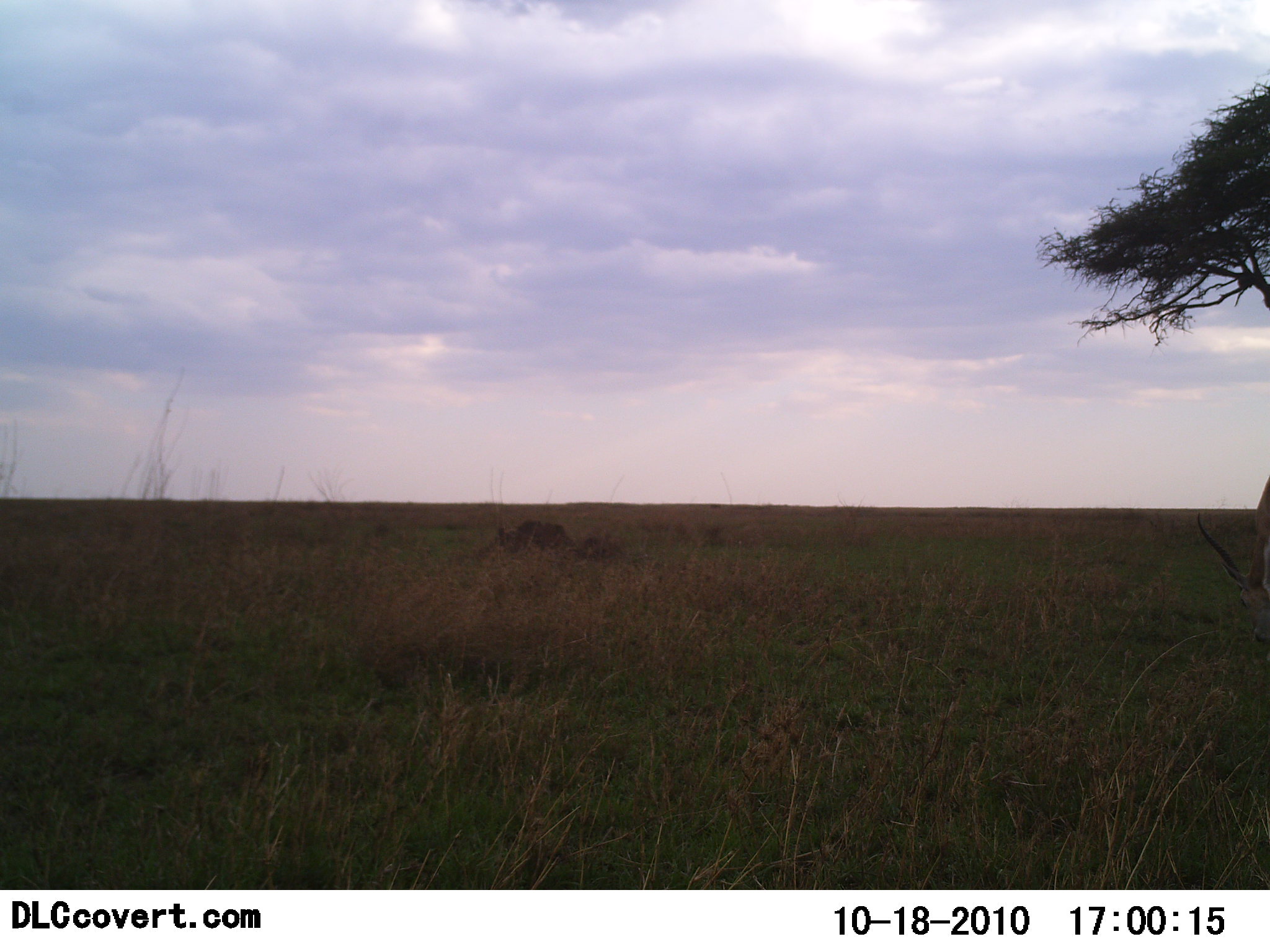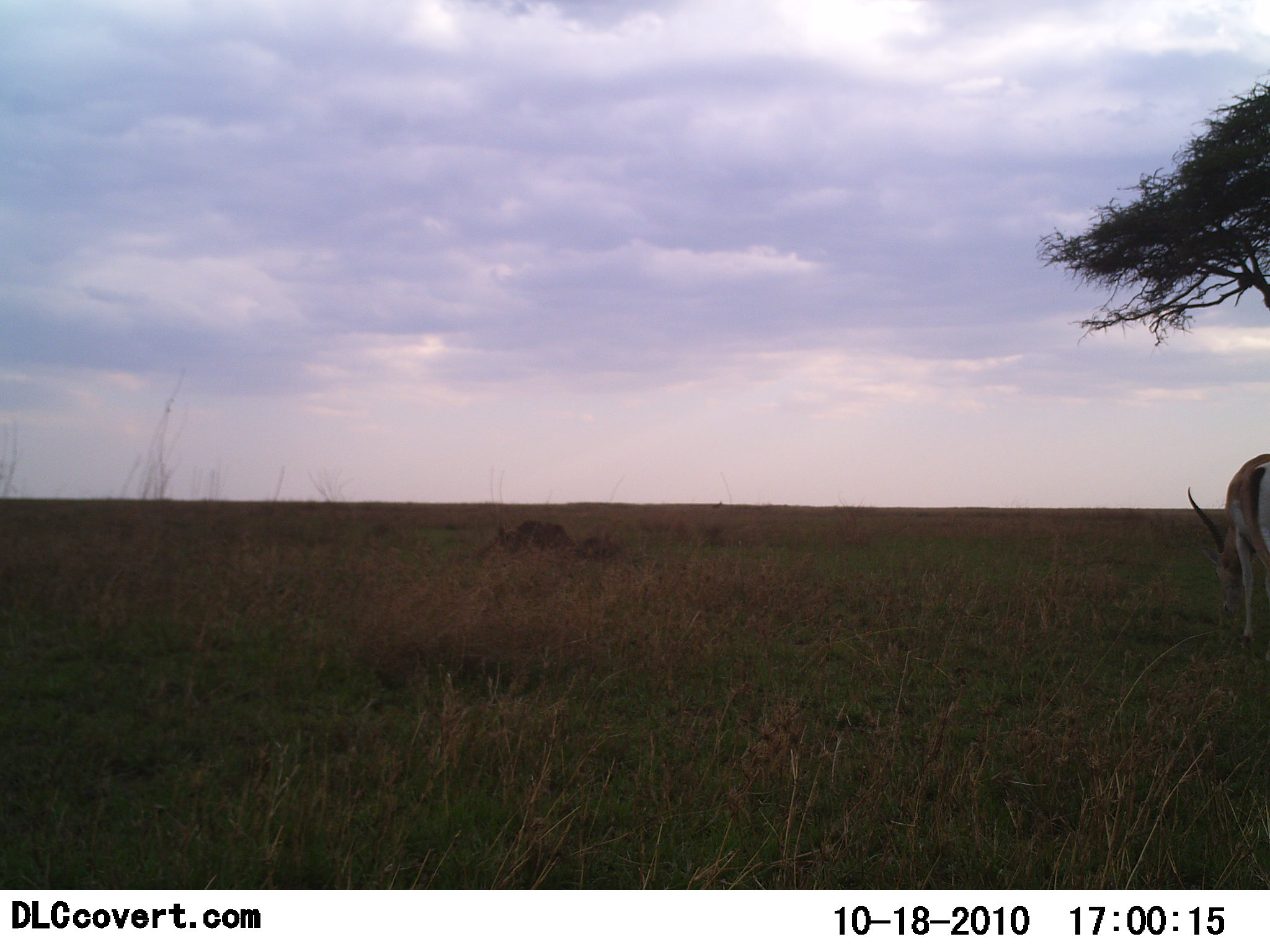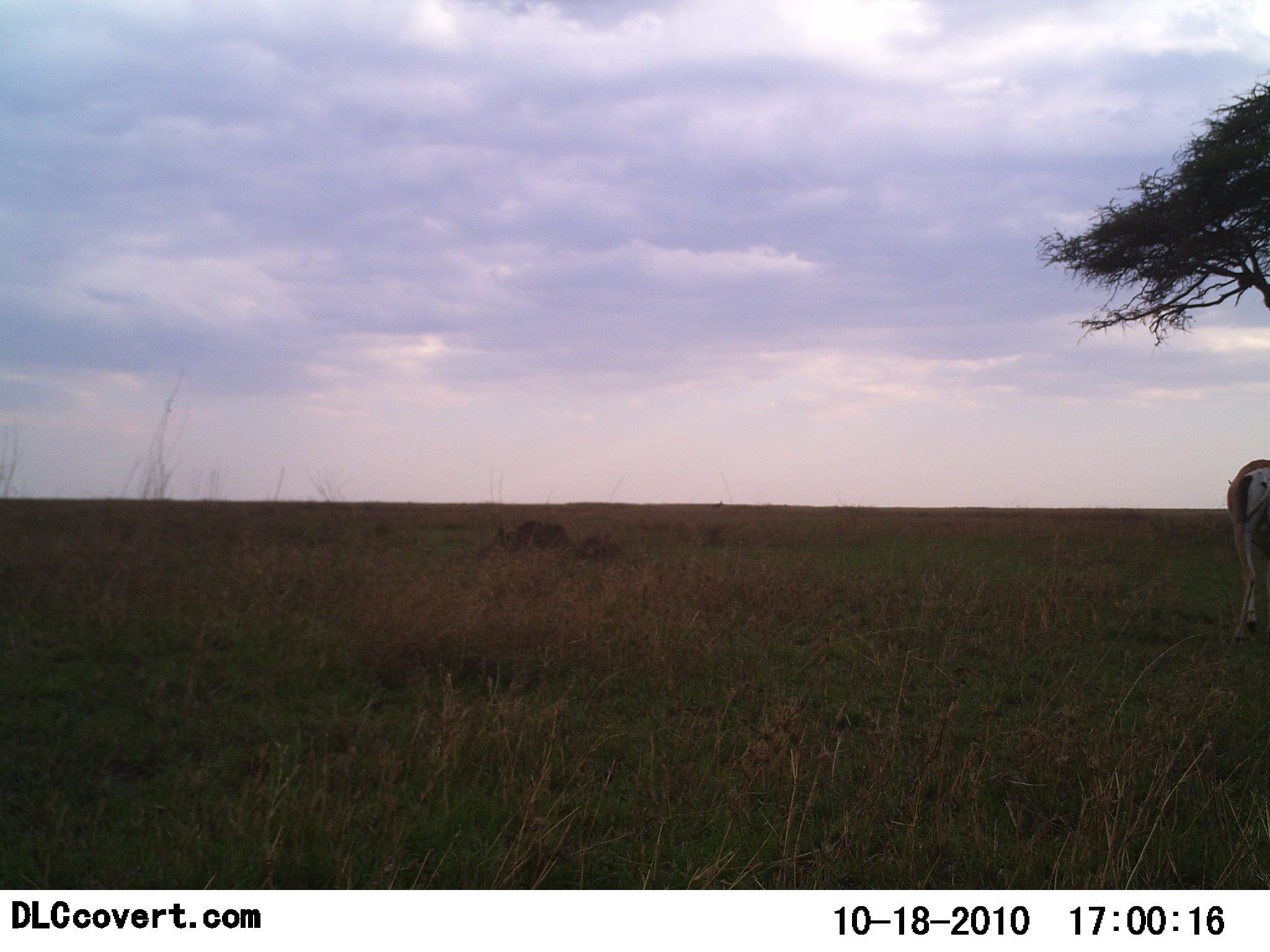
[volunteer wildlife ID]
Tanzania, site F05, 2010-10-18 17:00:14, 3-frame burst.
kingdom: Animalia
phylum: Chordata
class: Mammalia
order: Artiodactyla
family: Bovidae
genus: Eudorcas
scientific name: Eudorcas thomsonii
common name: thomson's gazelle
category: gazellethomsons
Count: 1.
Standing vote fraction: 25%.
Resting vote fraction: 0%.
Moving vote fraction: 25%.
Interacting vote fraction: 0%.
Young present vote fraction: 0%.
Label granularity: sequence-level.